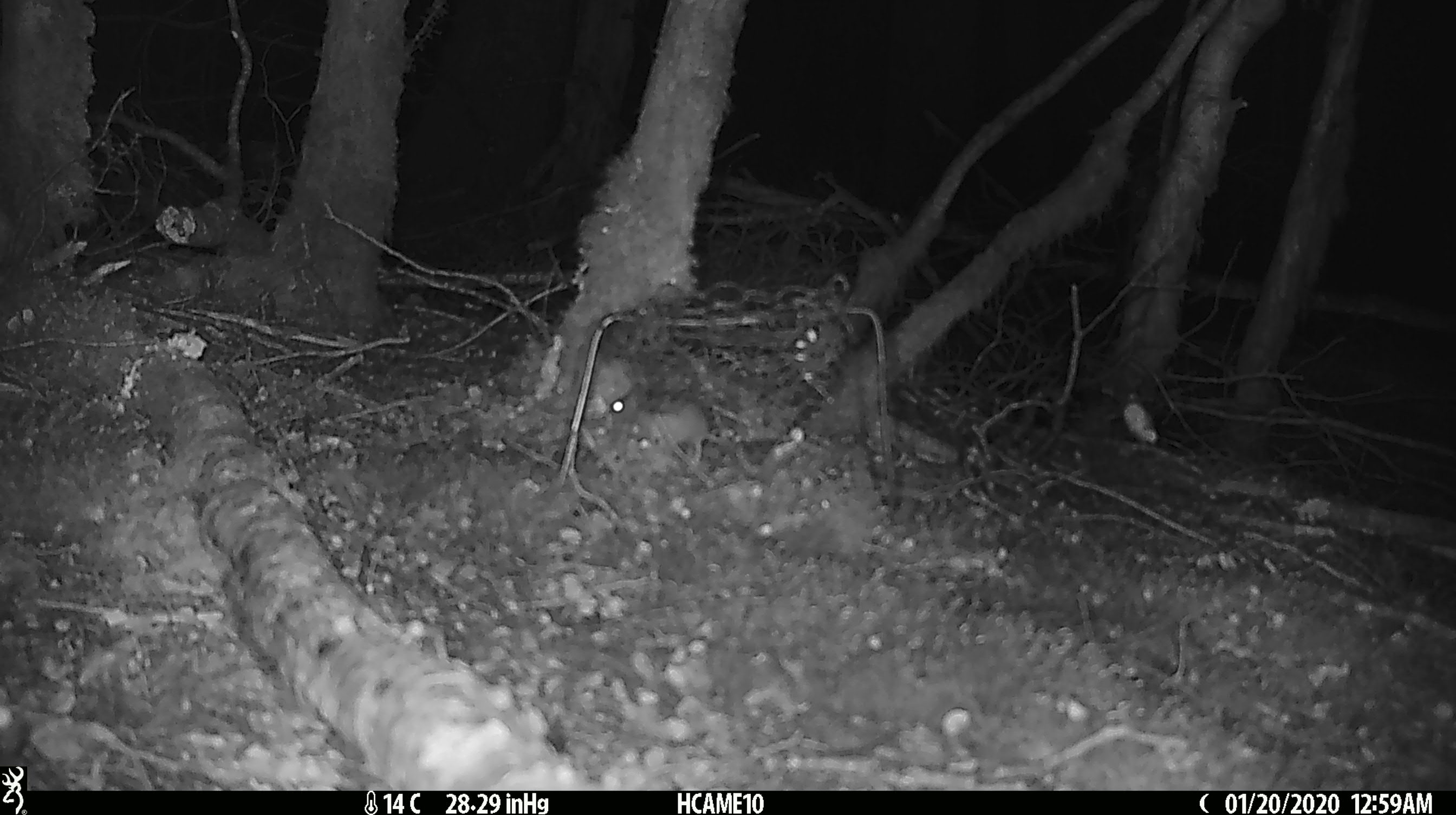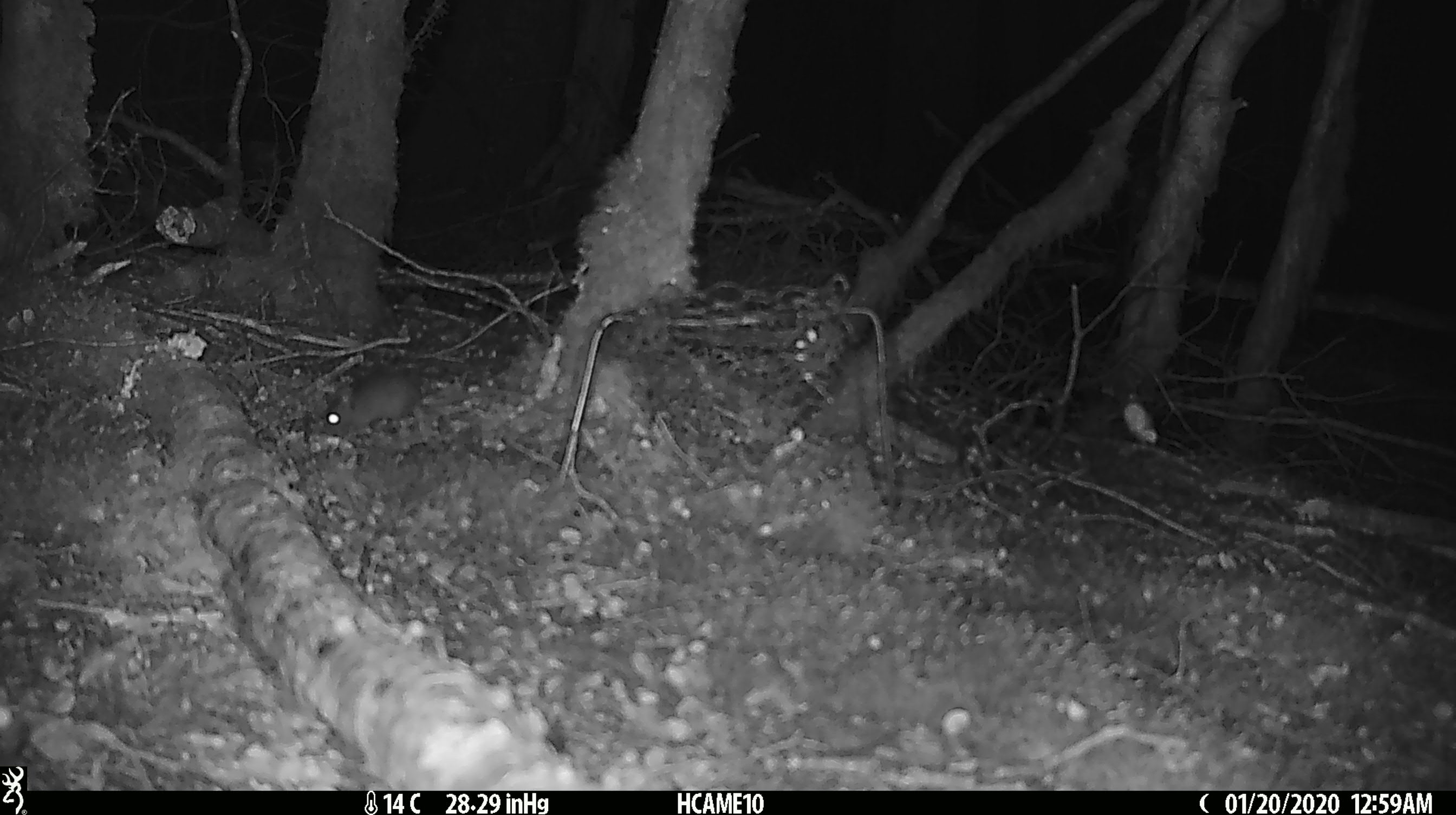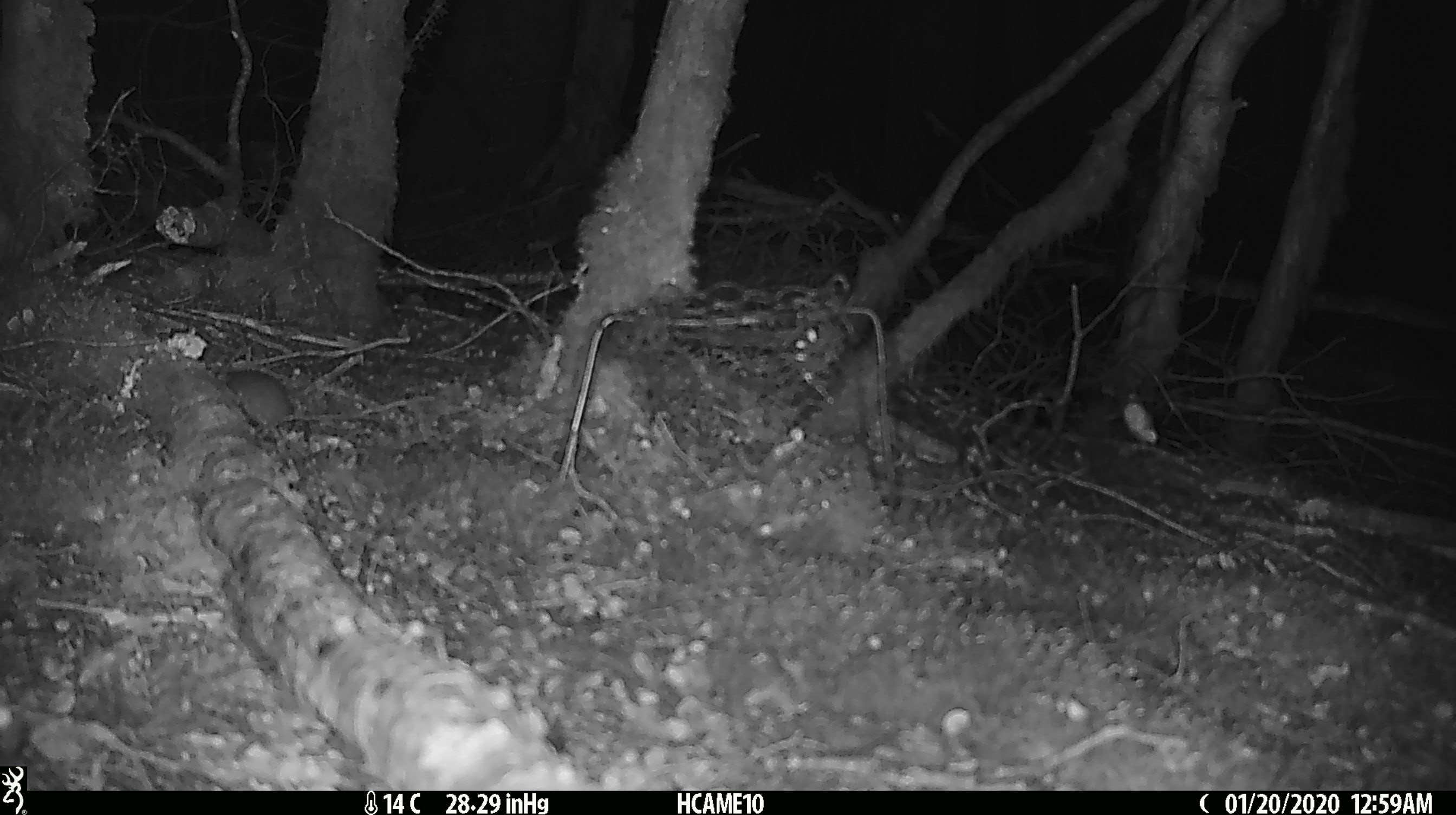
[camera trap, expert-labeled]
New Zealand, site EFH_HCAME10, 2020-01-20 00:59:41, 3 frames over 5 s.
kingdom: Animalia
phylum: Chordata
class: Mammalia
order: Rodentia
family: Muridae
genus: Mus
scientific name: Mus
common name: mouse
Mouse (Mus).